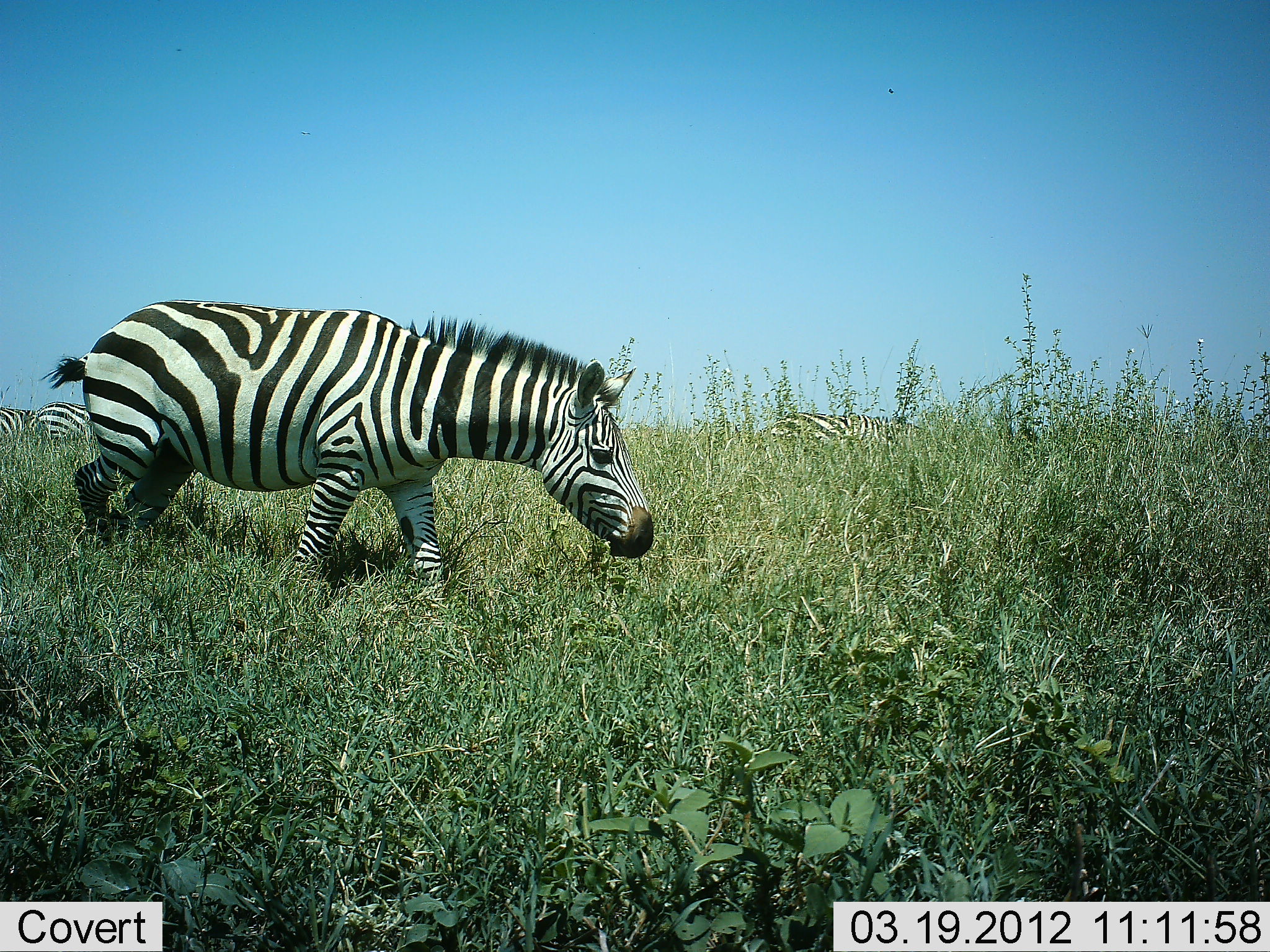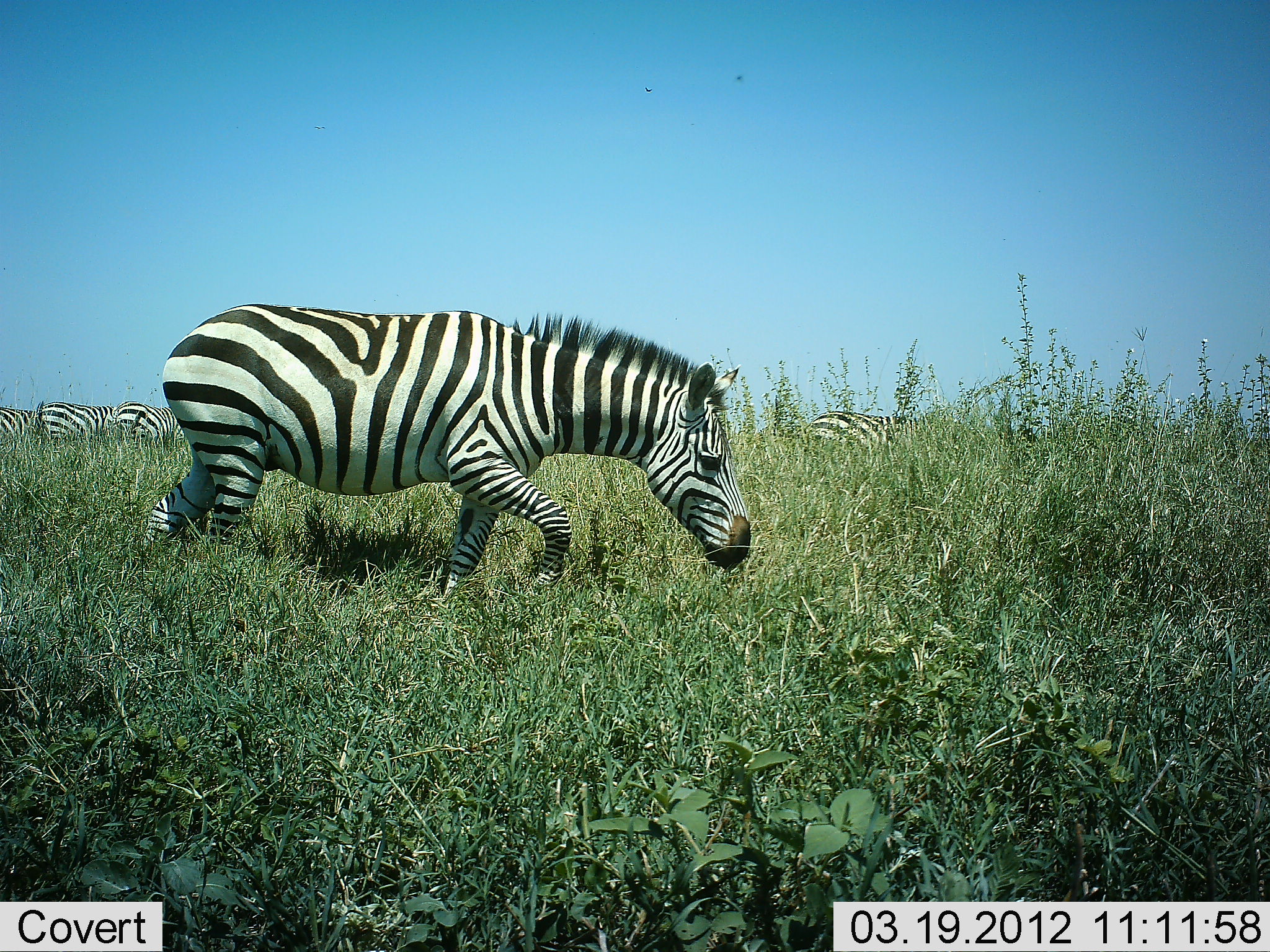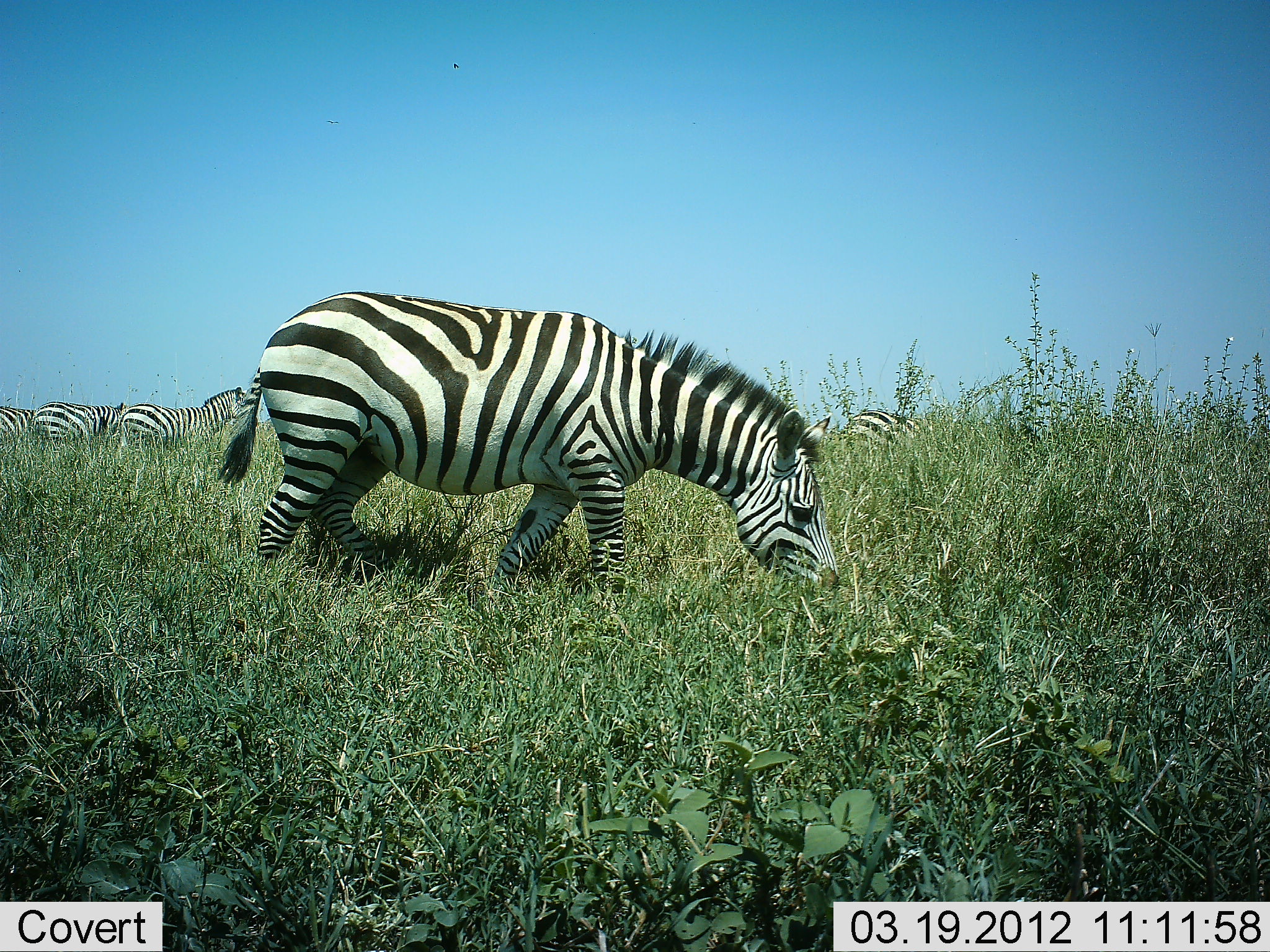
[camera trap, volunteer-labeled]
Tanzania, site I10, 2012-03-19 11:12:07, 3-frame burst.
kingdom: Animalia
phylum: Chordata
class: Mammalia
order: Perissodactyla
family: Equidae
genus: Equus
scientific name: Equus quagga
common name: plains zebra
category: zebra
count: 5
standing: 50%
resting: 3%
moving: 70%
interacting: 7%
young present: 0%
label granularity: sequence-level